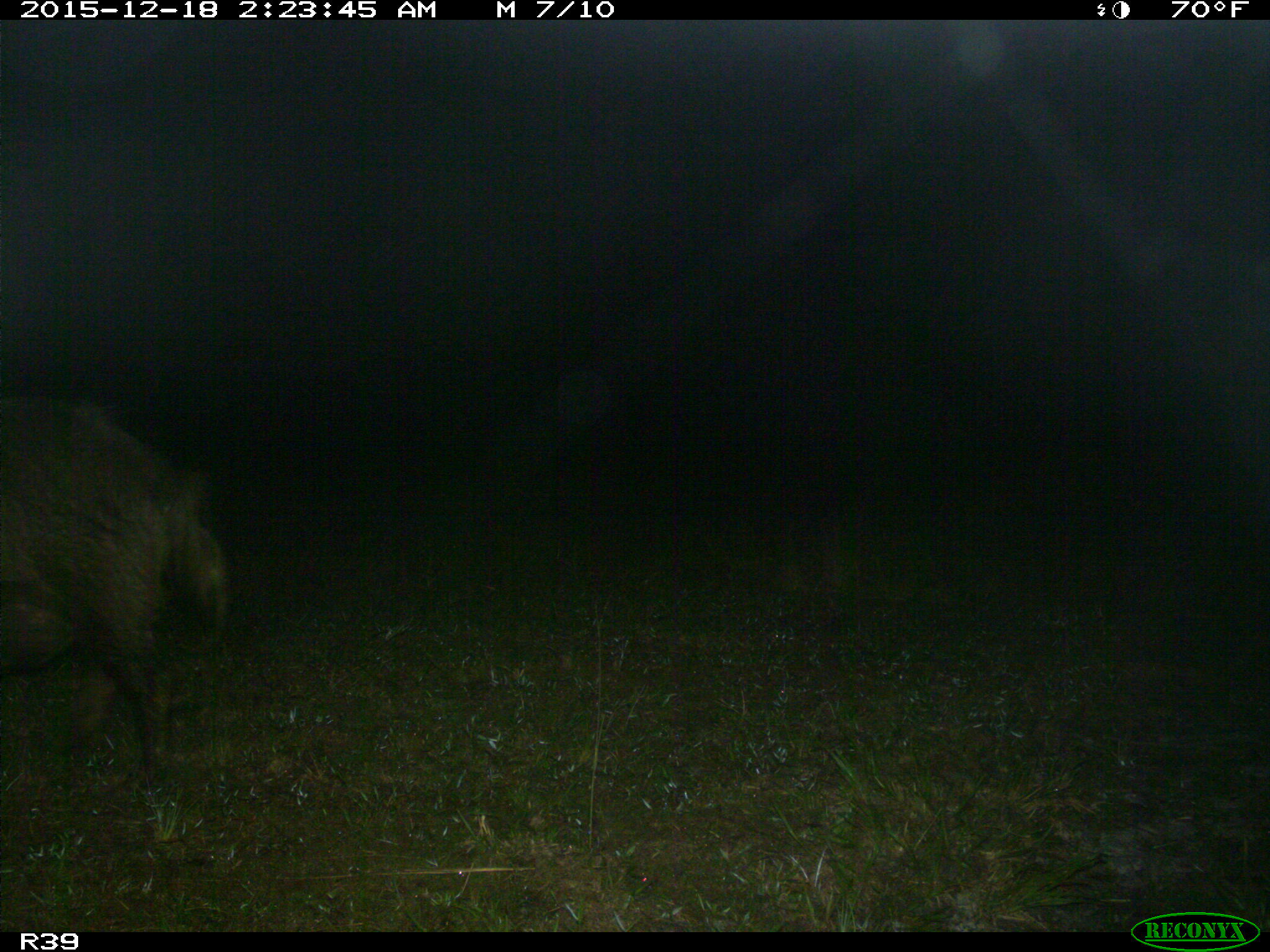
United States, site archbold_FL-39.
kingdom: Animalia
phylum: Chordata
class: Mammalia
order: Artiodactyla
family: Suidae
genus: Sus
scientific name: Sus scrofa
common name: wild boar